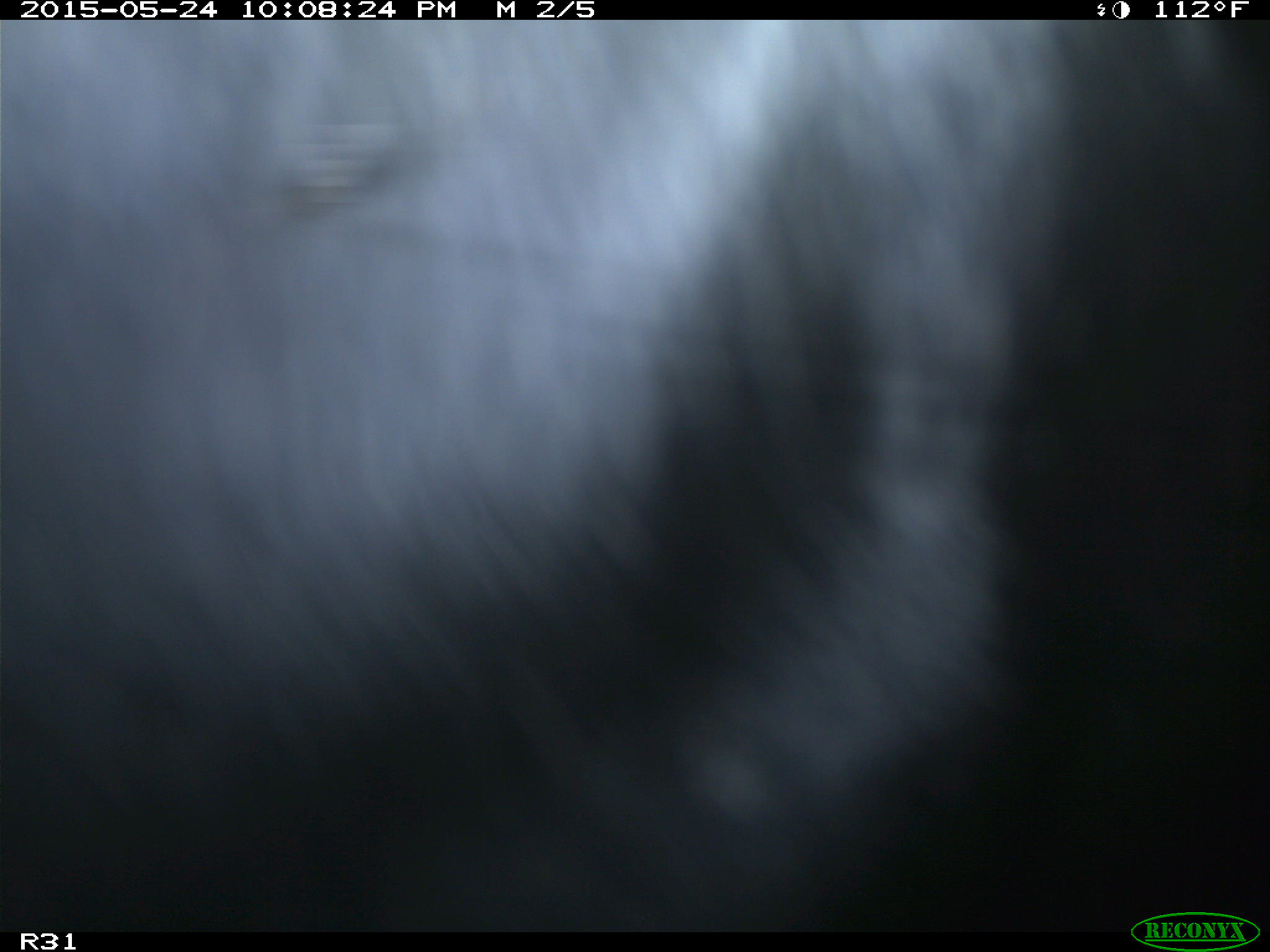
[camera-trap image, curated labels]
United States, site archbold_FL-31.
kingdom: Animalia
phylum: Chordata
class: Mammalia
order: Artiodactyla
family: Bovidae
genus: Bos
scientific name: Bos taurus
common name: domestic cow